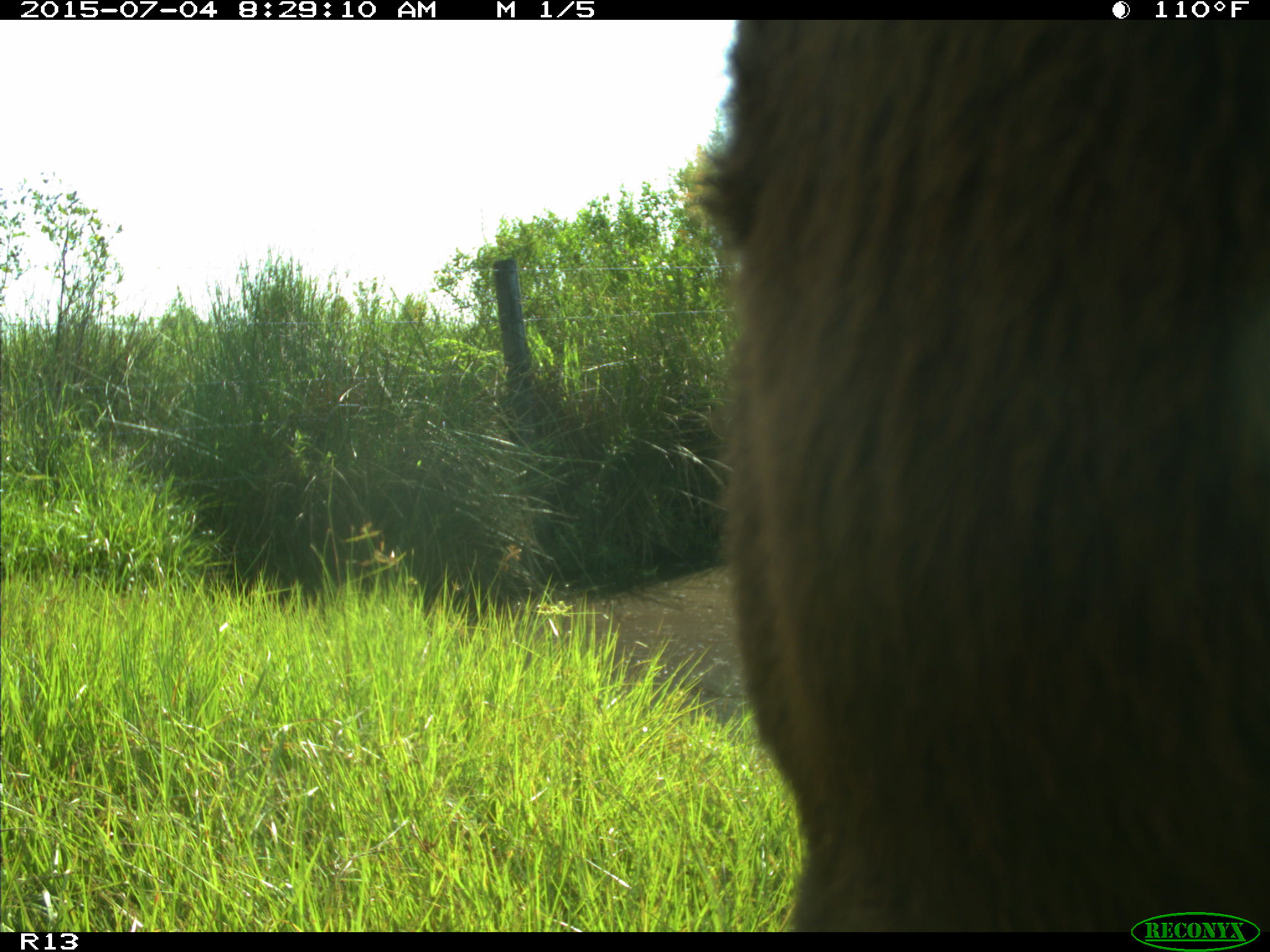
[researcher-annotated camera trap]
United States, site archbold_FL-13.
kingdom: Animalia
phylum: Chordata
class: Mammalia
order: Artiodactyla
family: Bovidae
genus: Bos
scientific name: Bos taurus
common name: domestic cow